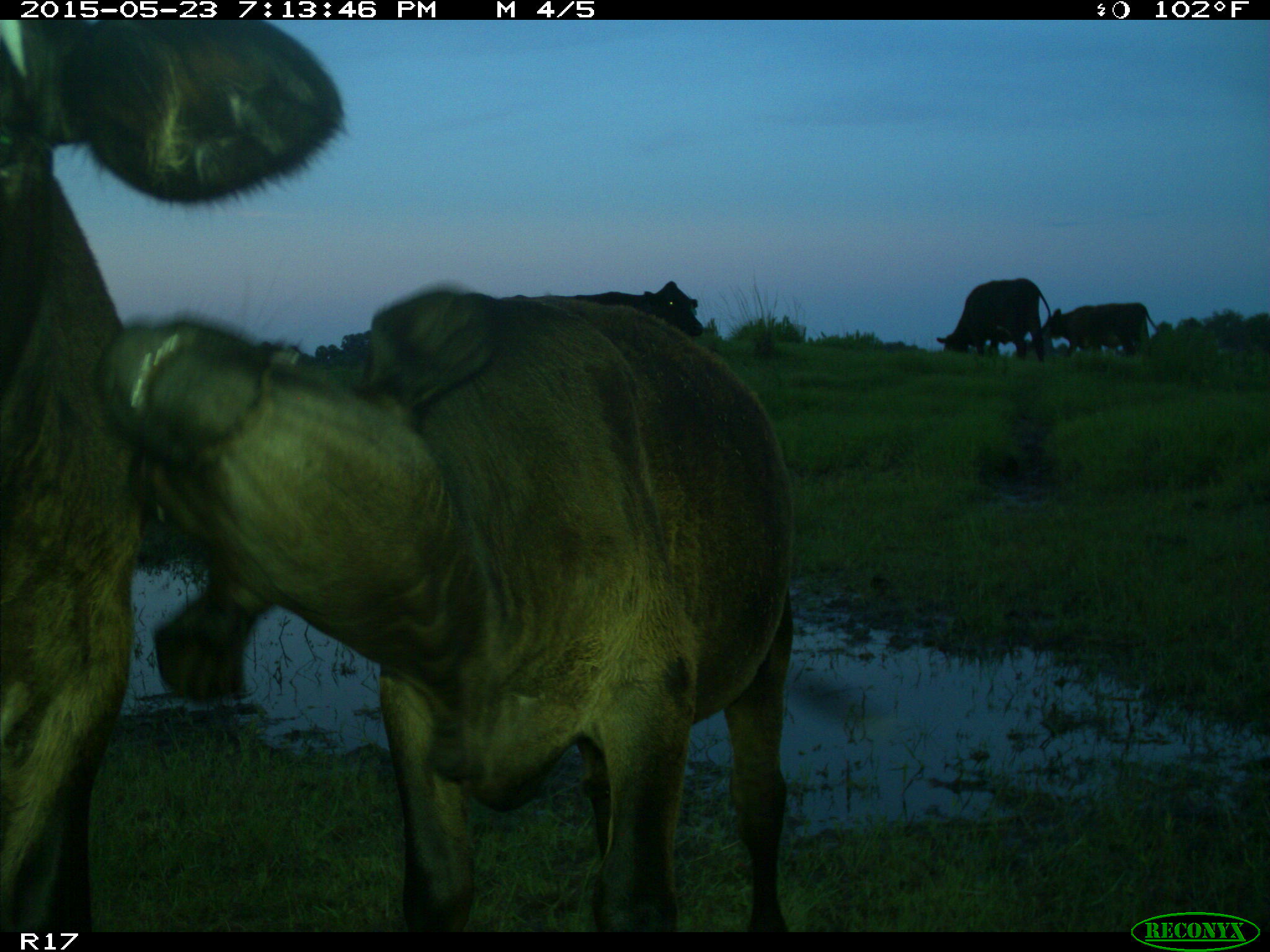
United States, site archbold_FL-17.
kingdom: Animalia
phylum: Chordata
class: Mammalia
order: Artiodactyla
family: Bovidae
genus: Bos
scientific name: Bos taurus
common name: domestic cow